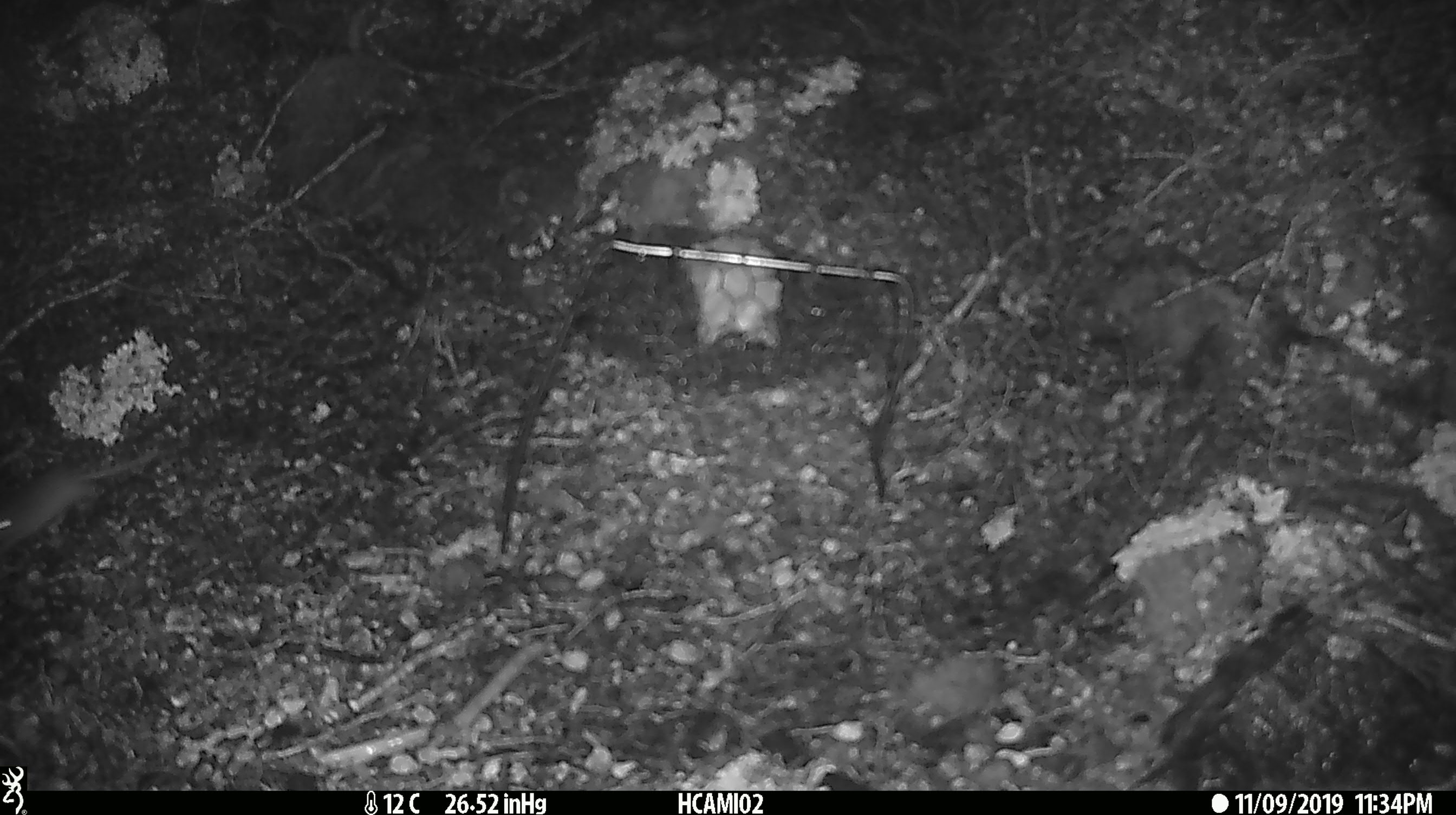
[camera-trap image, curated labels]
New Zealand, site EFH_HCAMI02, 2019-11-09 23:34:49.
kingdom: Animalia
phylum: Chordata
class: Mammalia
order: Rodentia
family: Muridae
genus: Mus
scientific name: Mus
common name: mouse